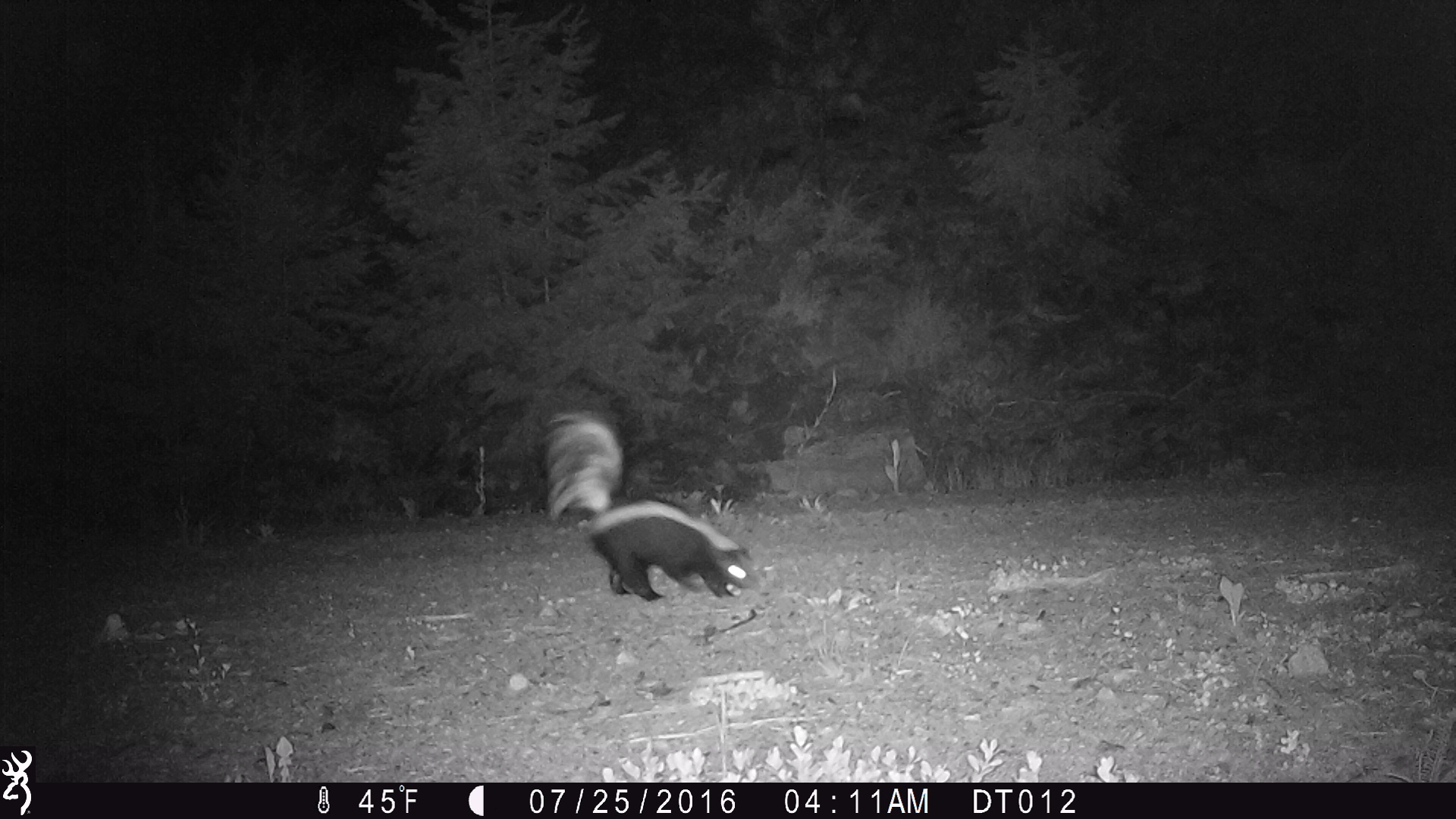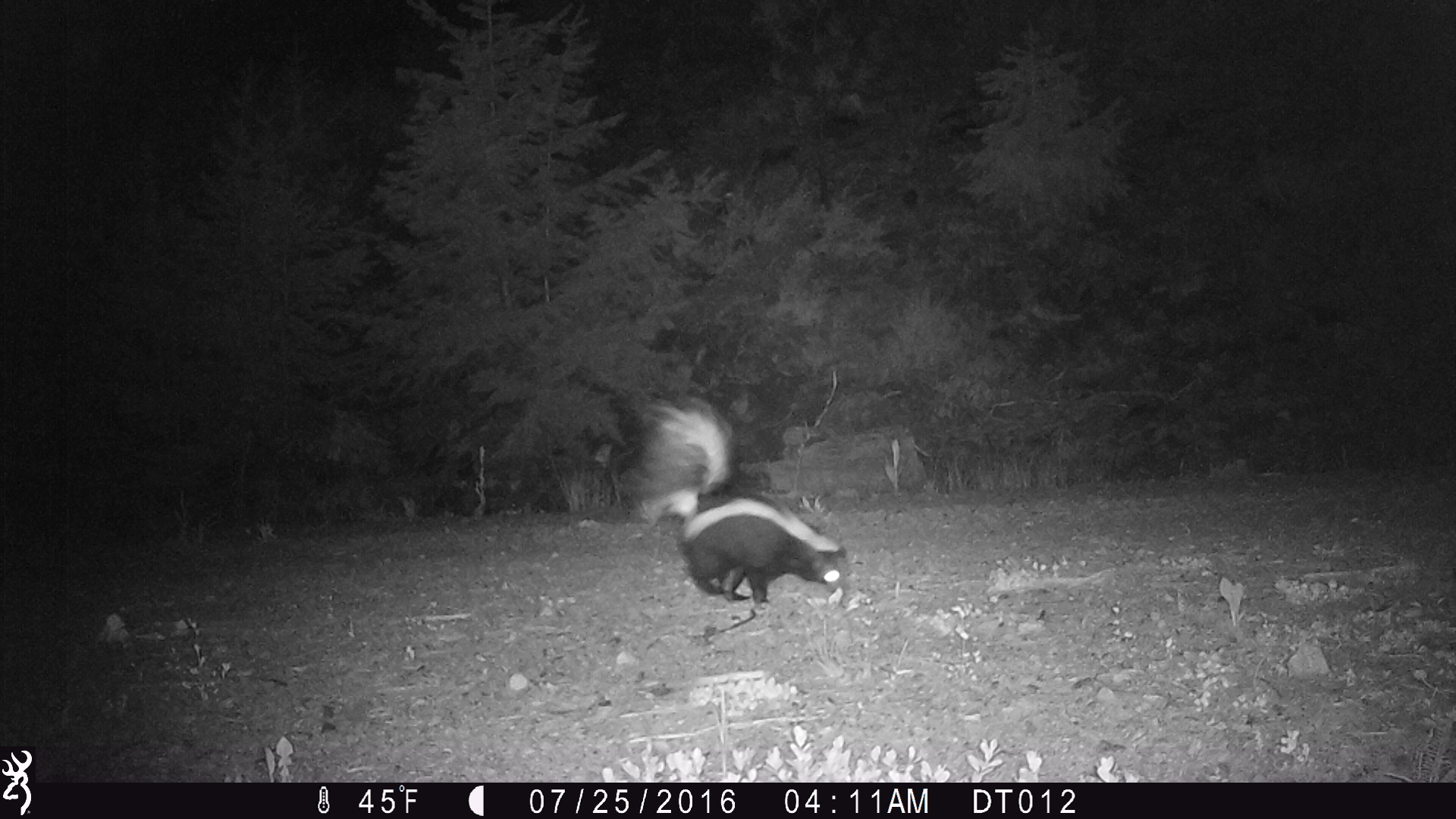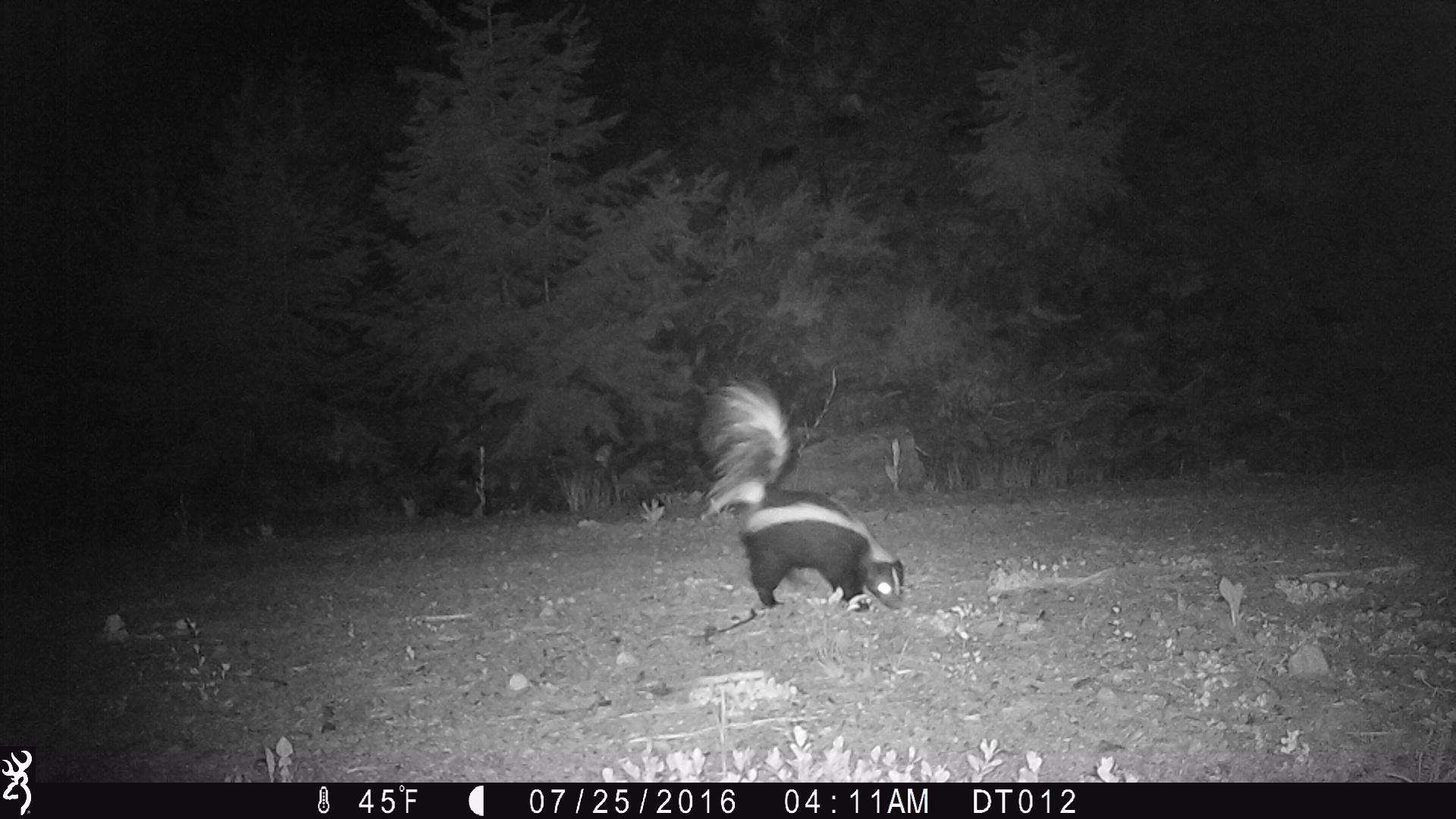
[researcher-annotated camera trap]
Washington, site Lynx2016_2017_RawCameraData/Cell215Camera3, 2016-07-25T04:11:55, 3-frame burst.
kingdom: Animalia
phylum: Chordata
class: Mammalia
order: Carnivora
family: Mephitidae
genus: Mephitis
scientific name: Mephitis mephitis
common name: striped skunk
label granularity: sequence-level